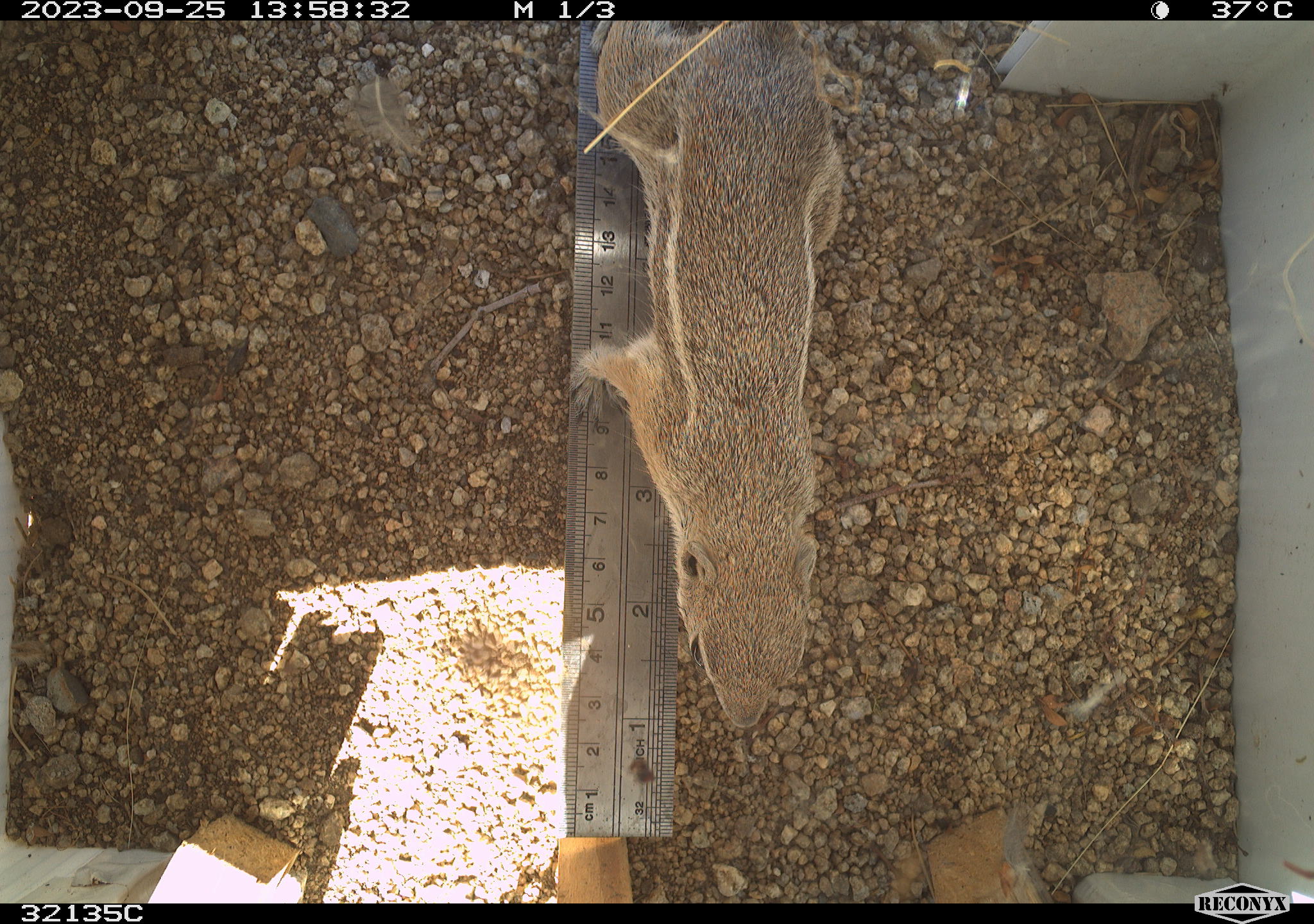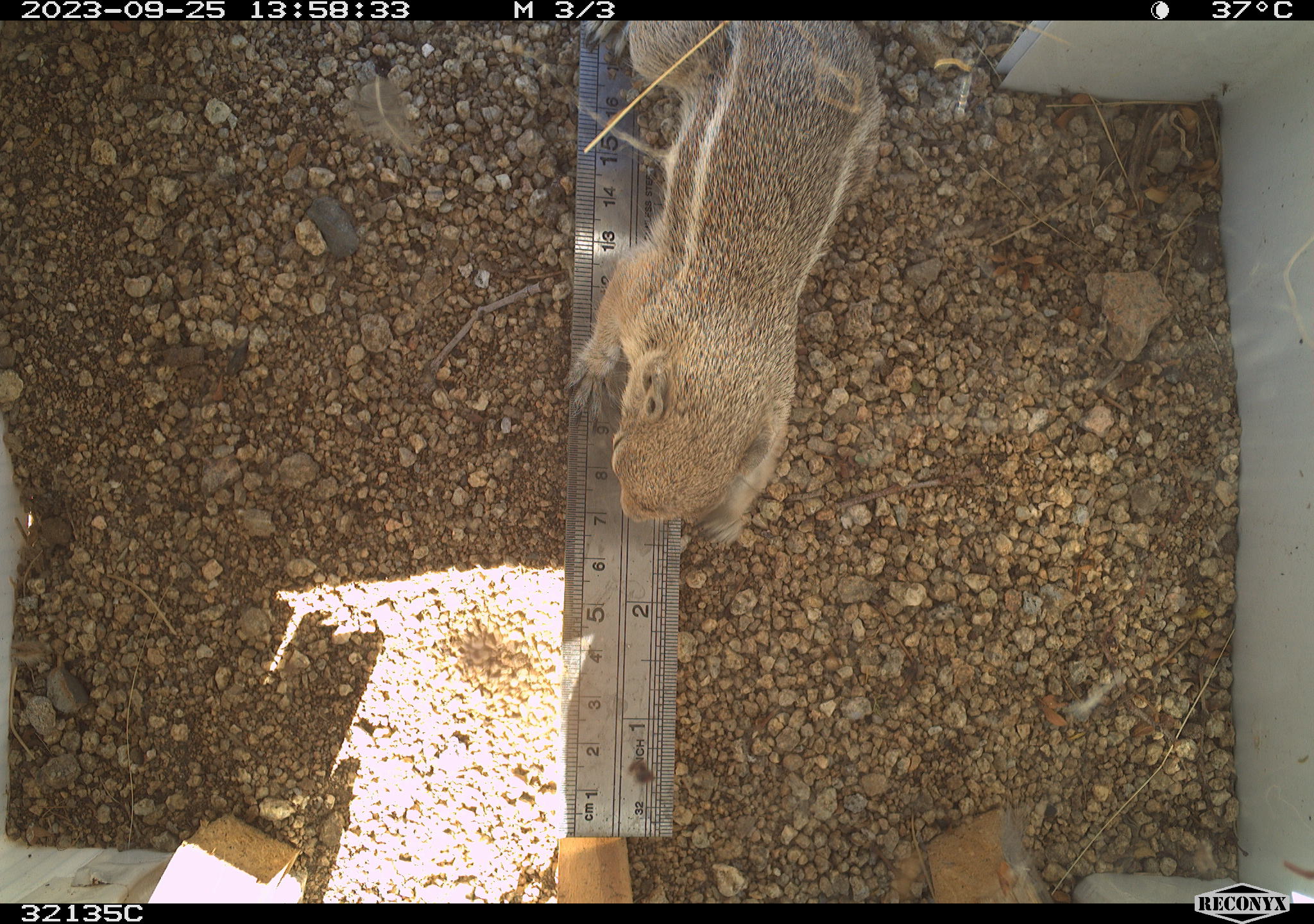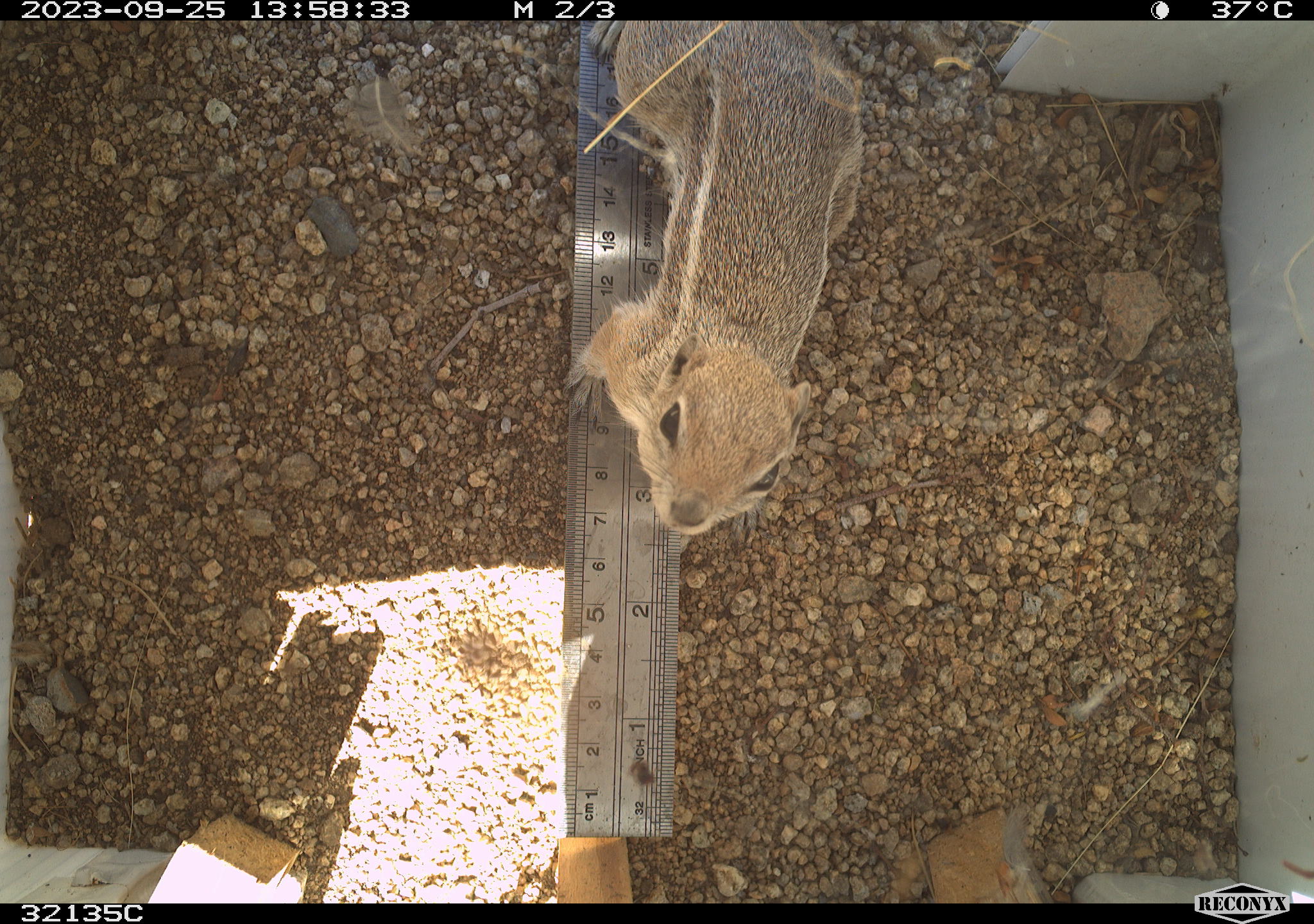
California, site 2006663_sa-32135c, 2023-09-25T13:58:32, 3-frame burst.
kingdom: Animalia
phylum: Chordata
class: Mammalia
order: Rodentia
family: Sciuridae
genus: Ammospermophilus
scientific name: Ammospermophilus leucurus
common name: white-tailed antelope squirrel